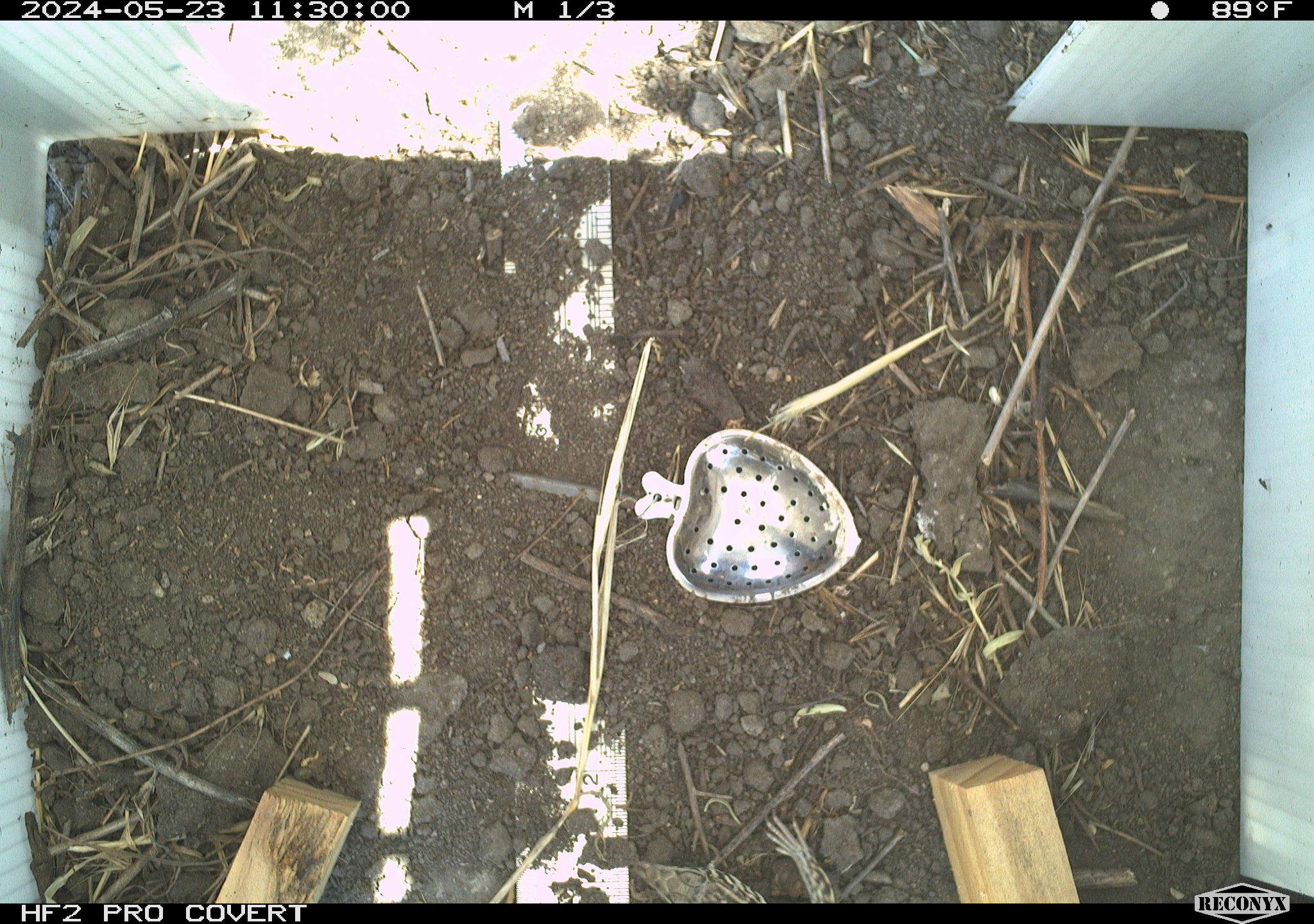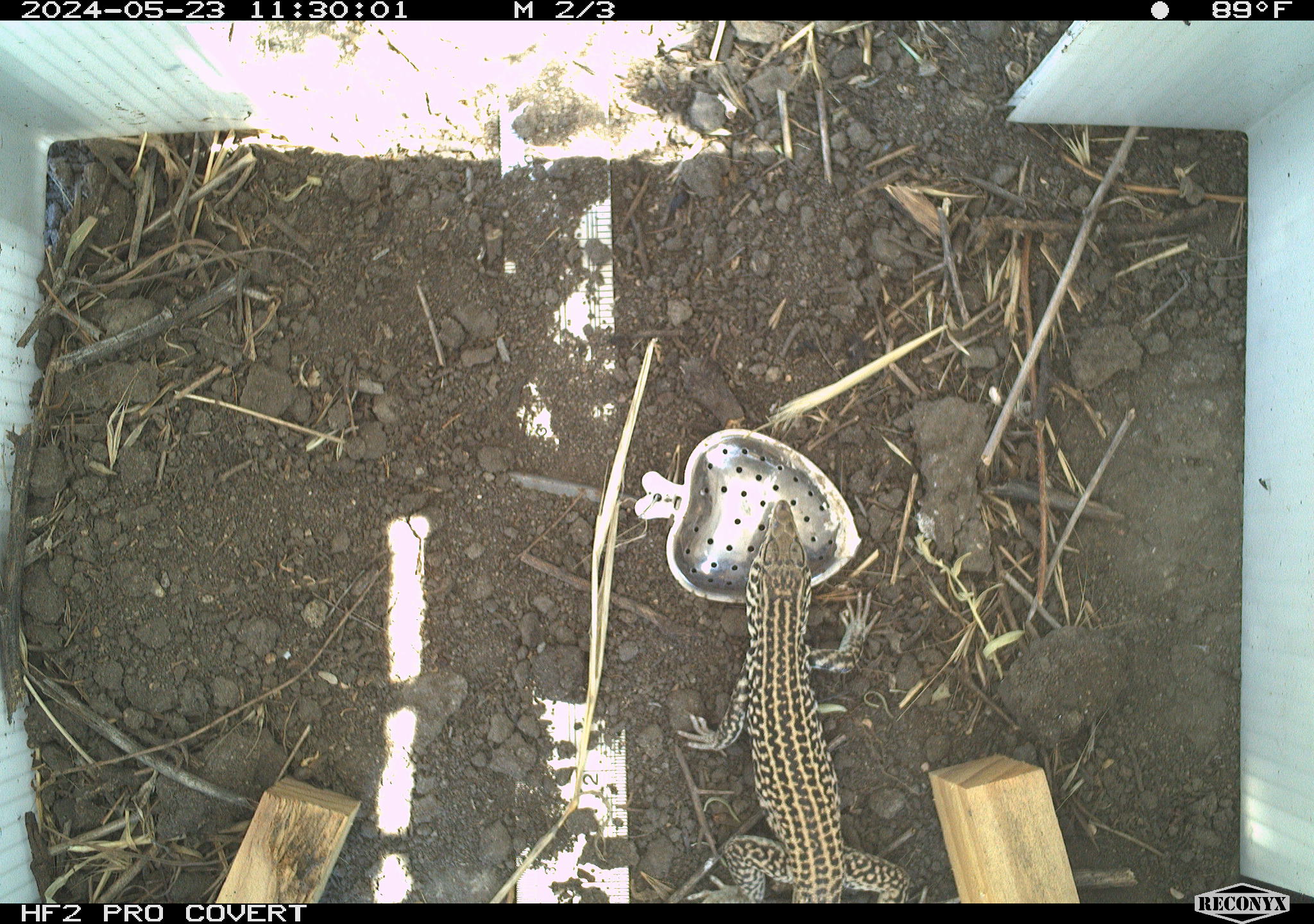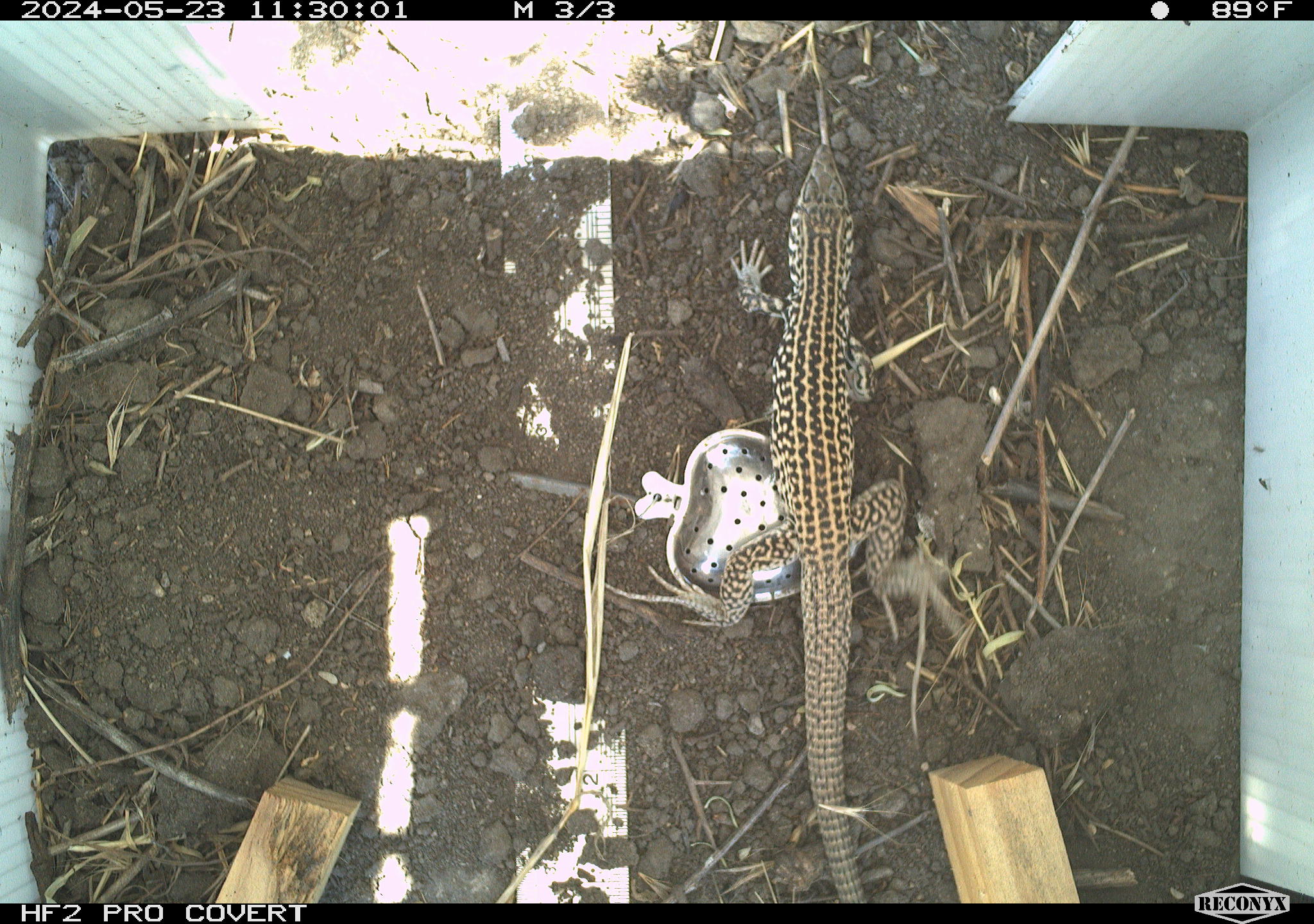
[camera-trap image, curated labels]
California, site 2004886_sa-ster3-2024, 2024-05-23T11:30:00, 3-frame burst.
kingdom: Animalia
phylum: Chordata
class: Reptilia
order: Squamata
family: Teiidae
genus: Aspidoscelis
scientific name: Aspidoscelis tigris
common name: western whiptail